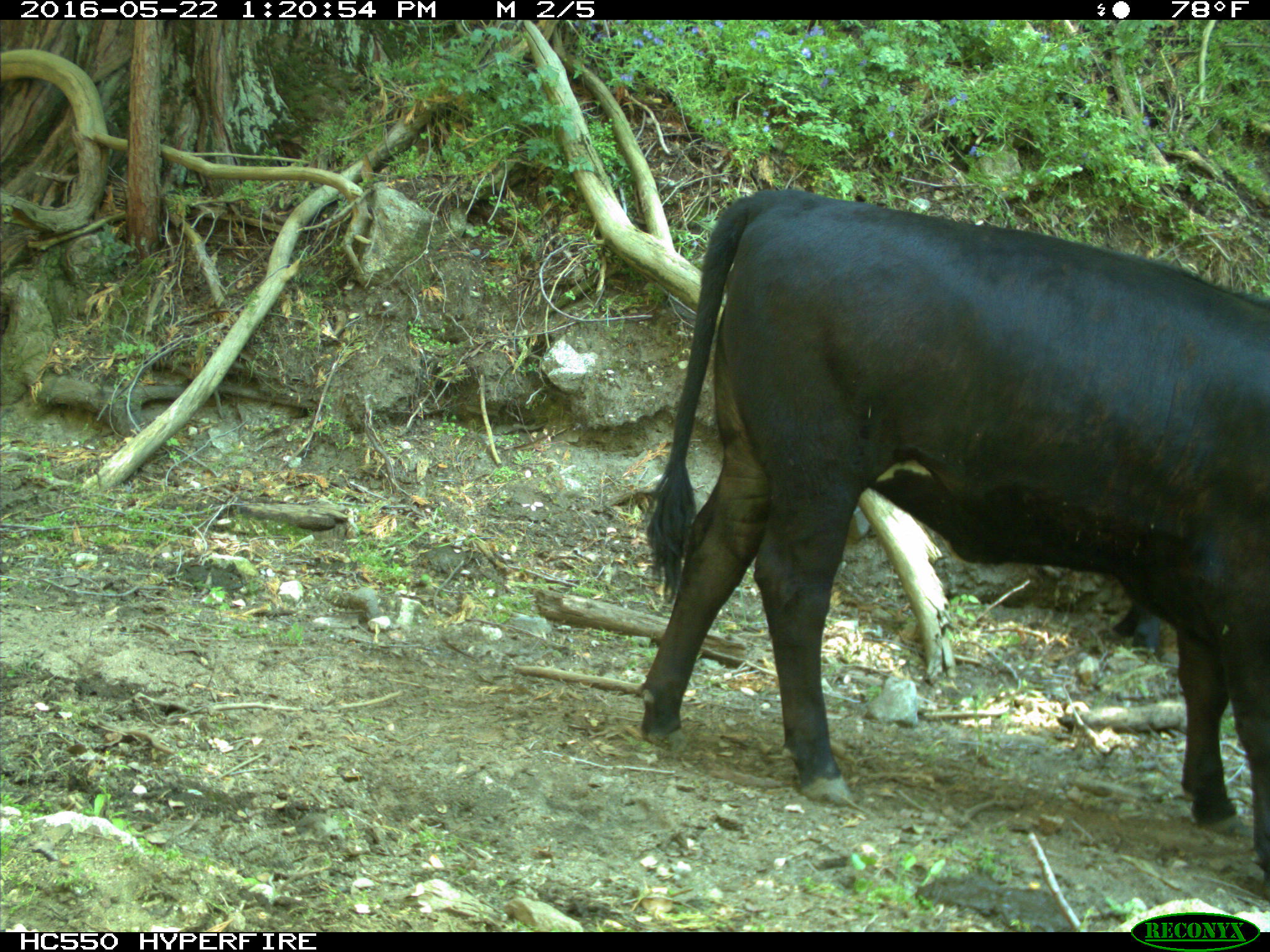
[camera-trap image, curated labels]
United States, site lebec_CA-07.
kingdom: Animalia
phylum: Chordata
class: Mammalia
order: Artiodactyla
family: Bovidae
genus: Bos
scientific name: Bos taurus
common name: domestic cow